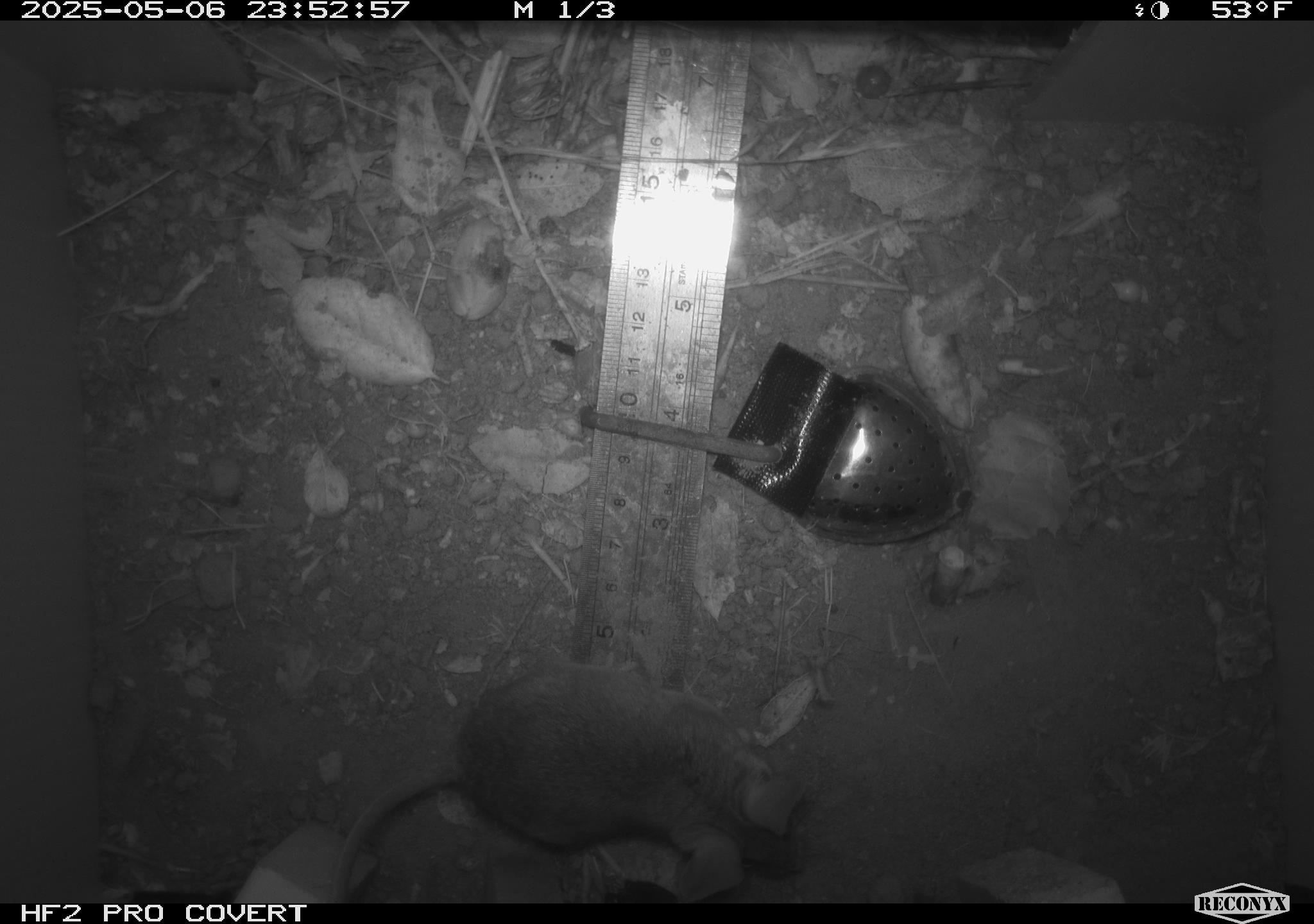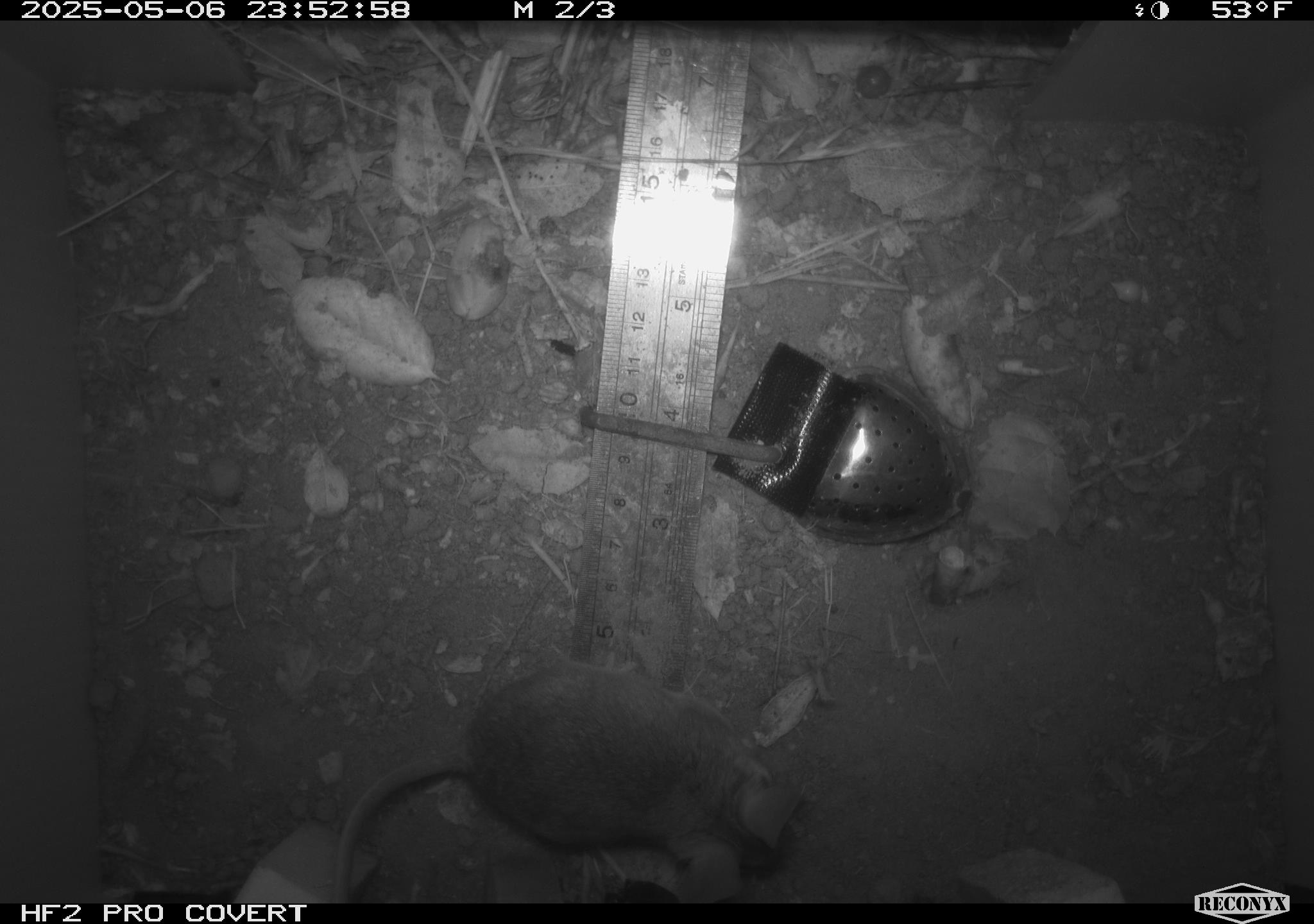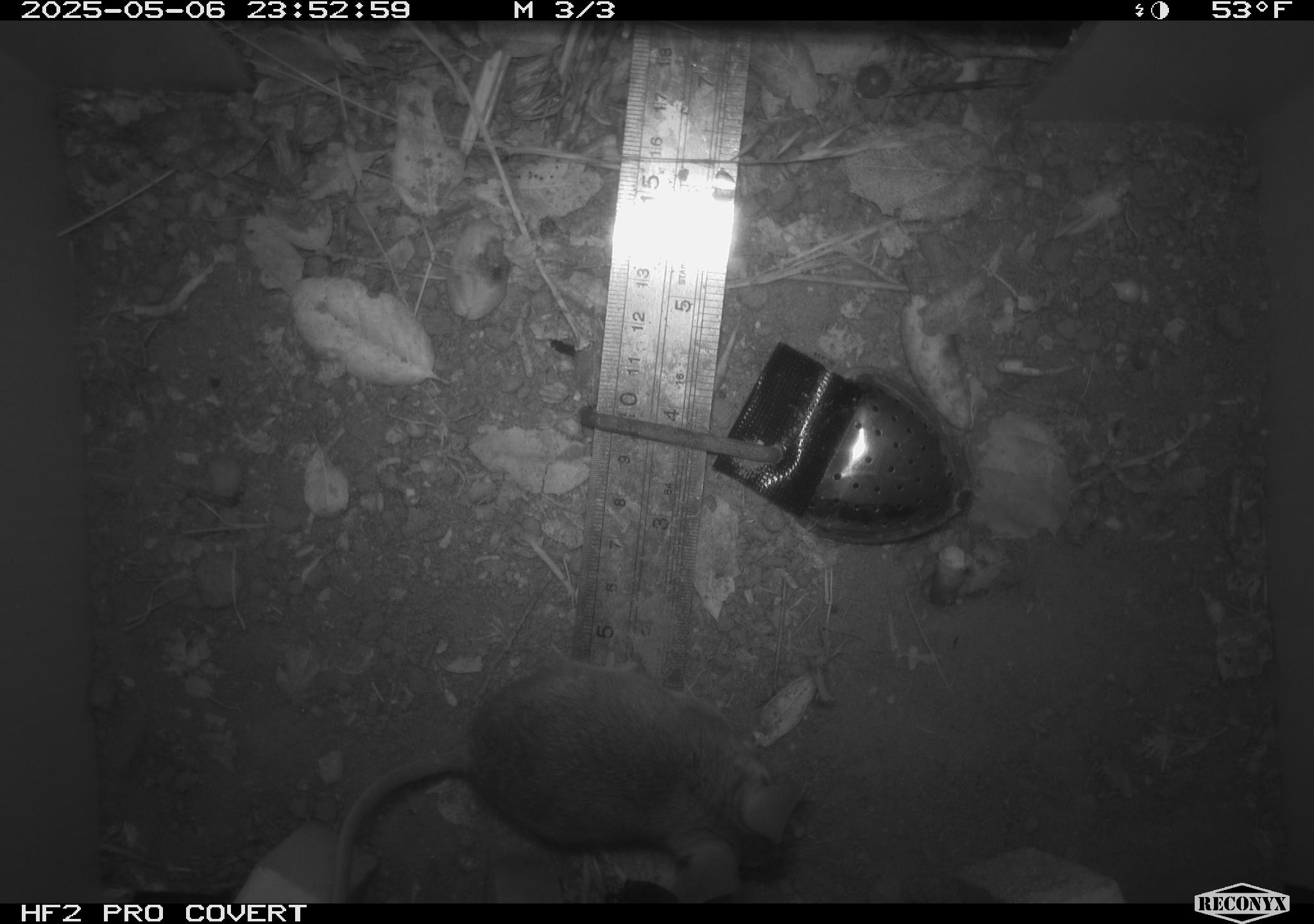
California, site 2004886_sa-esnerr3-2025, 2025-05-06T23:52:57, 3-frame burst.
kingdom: Animalia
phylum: Chordata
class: Mammalia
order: Rodentia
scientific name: Rodentia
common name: rodent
Rodent (Rodentia).